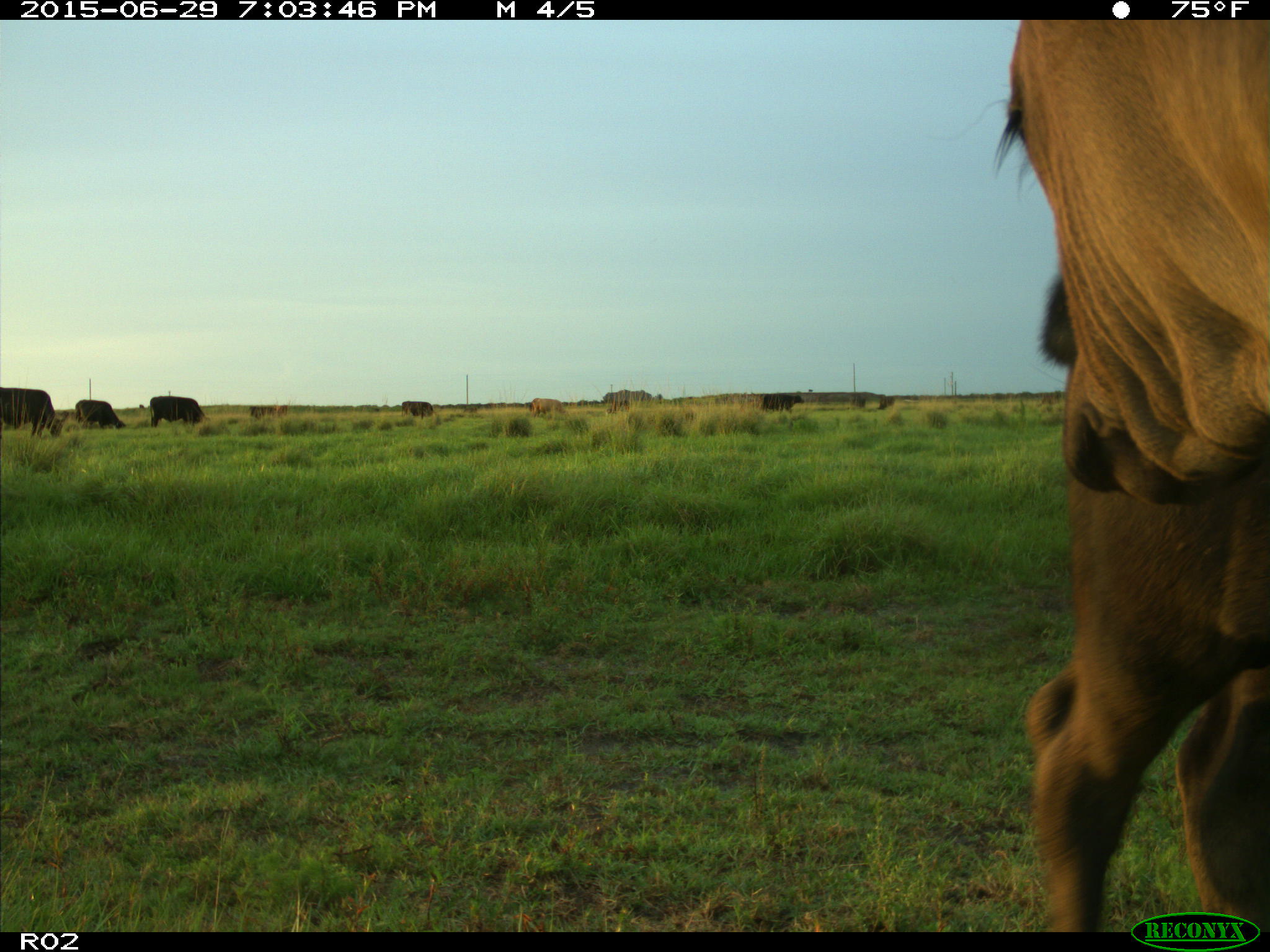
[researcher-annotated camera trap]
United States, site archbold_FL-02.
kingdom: Animalia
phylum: Chordata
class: Mammalia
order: Artiodactyla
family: Bovidae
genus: Bos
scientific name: Bos taurus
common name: domestic cow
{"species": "Bos taurus (domestic cow)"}